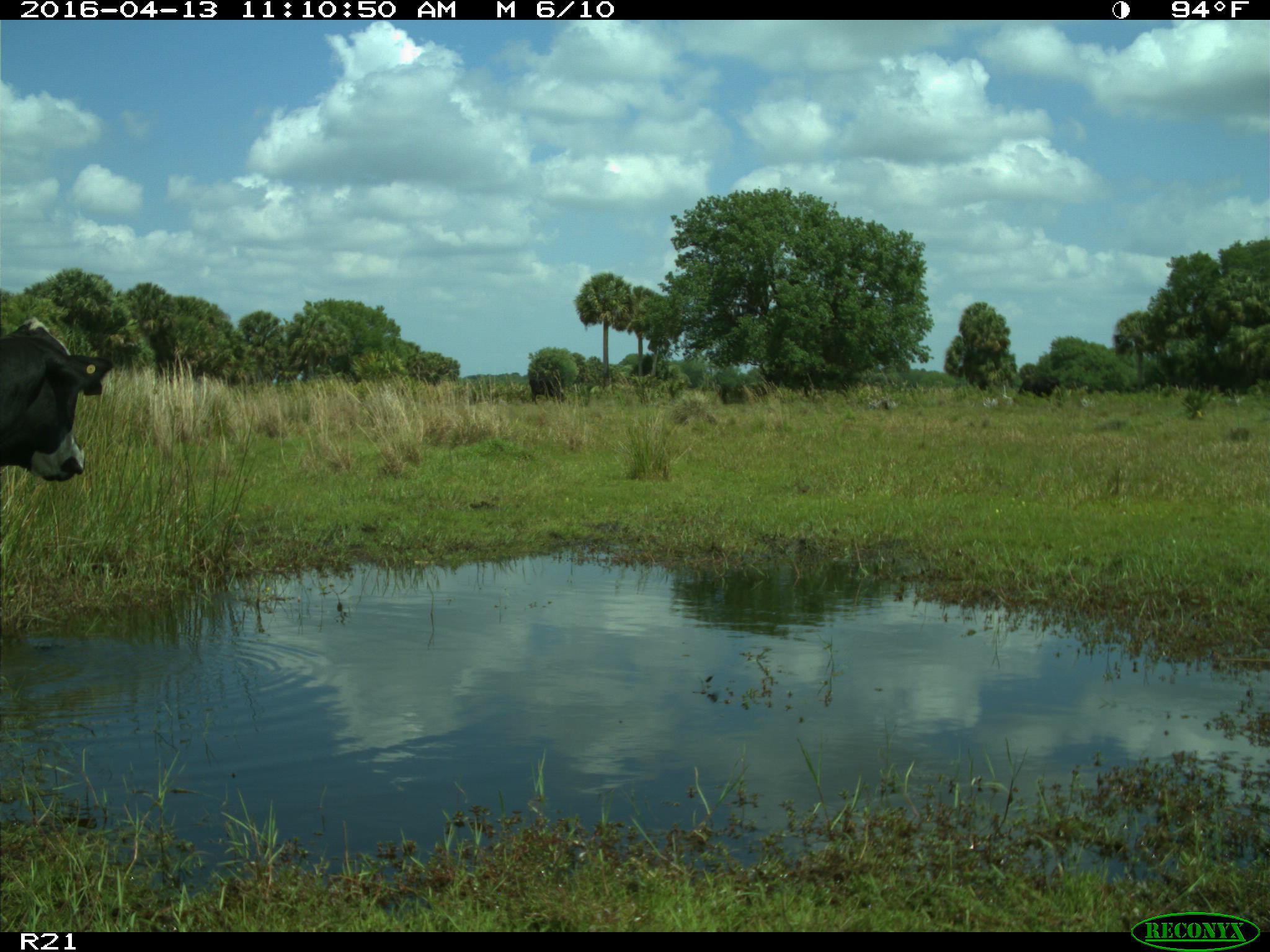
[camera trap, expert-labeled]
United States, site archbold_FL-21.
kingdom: Animalia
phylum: Chordata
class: Mammalia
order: Artiodactyla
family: Bovidae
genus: Bos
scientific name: Bos taurus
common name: domestic cow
Bos taurus (domestic cow).